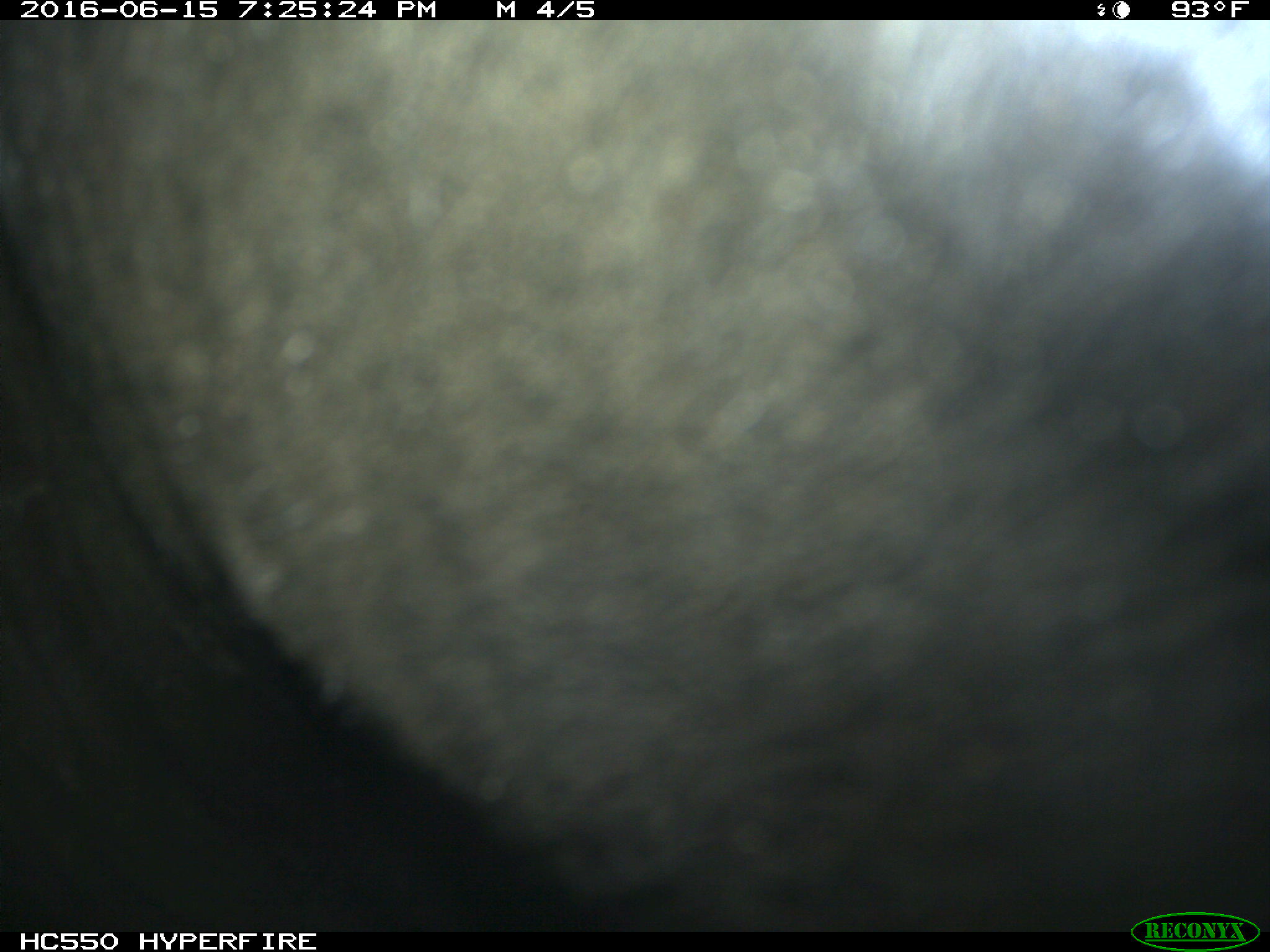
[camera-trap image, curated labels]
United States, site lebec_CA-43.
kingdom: Animalia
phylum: Chordata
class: Mammalia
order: Artiodactyla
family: Bovidae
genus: Bos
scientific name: Bos taurus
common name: domestic cow